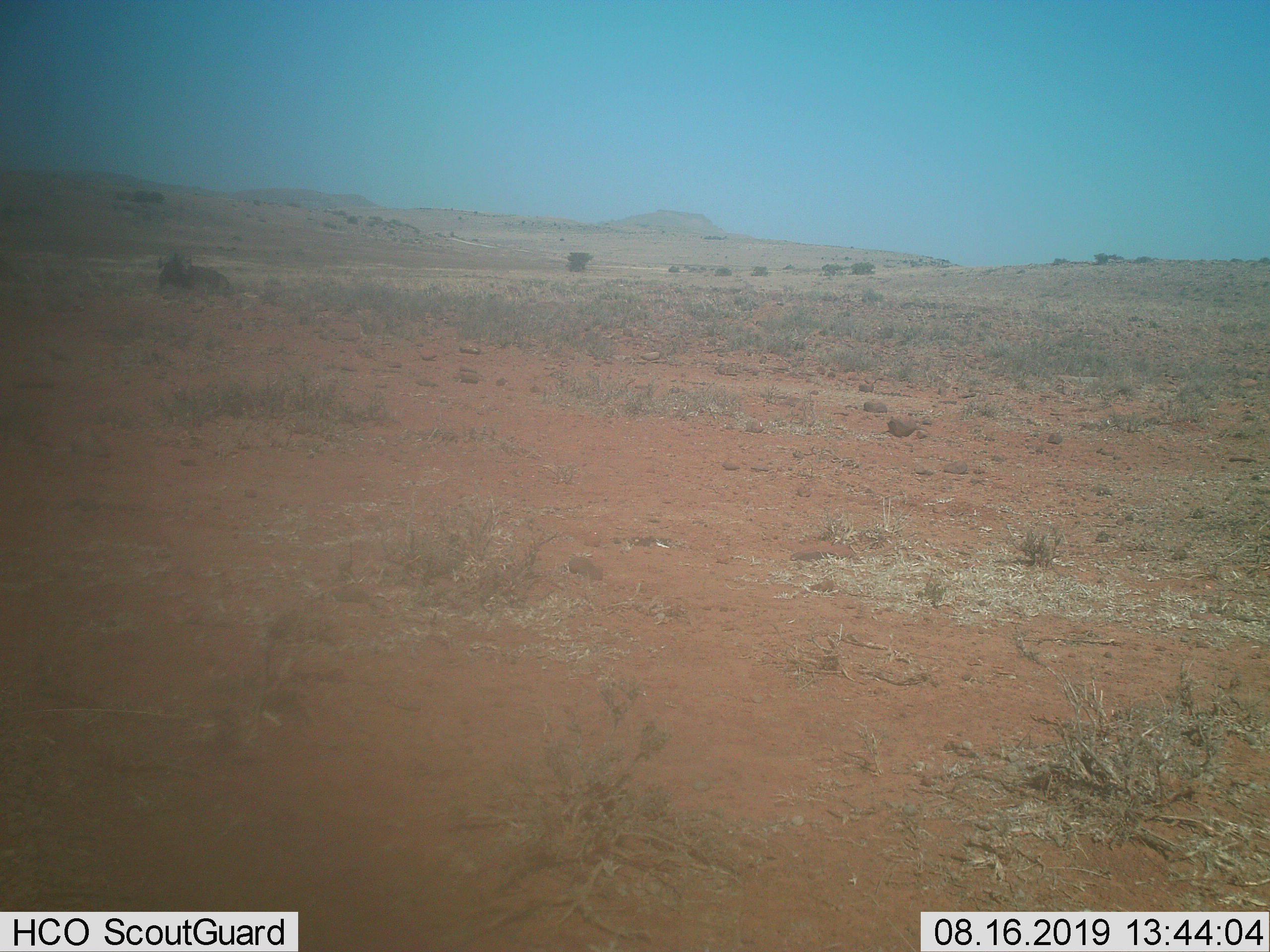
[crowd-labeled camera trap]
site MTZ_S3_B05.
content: unidentified animal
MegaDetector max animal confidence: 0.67